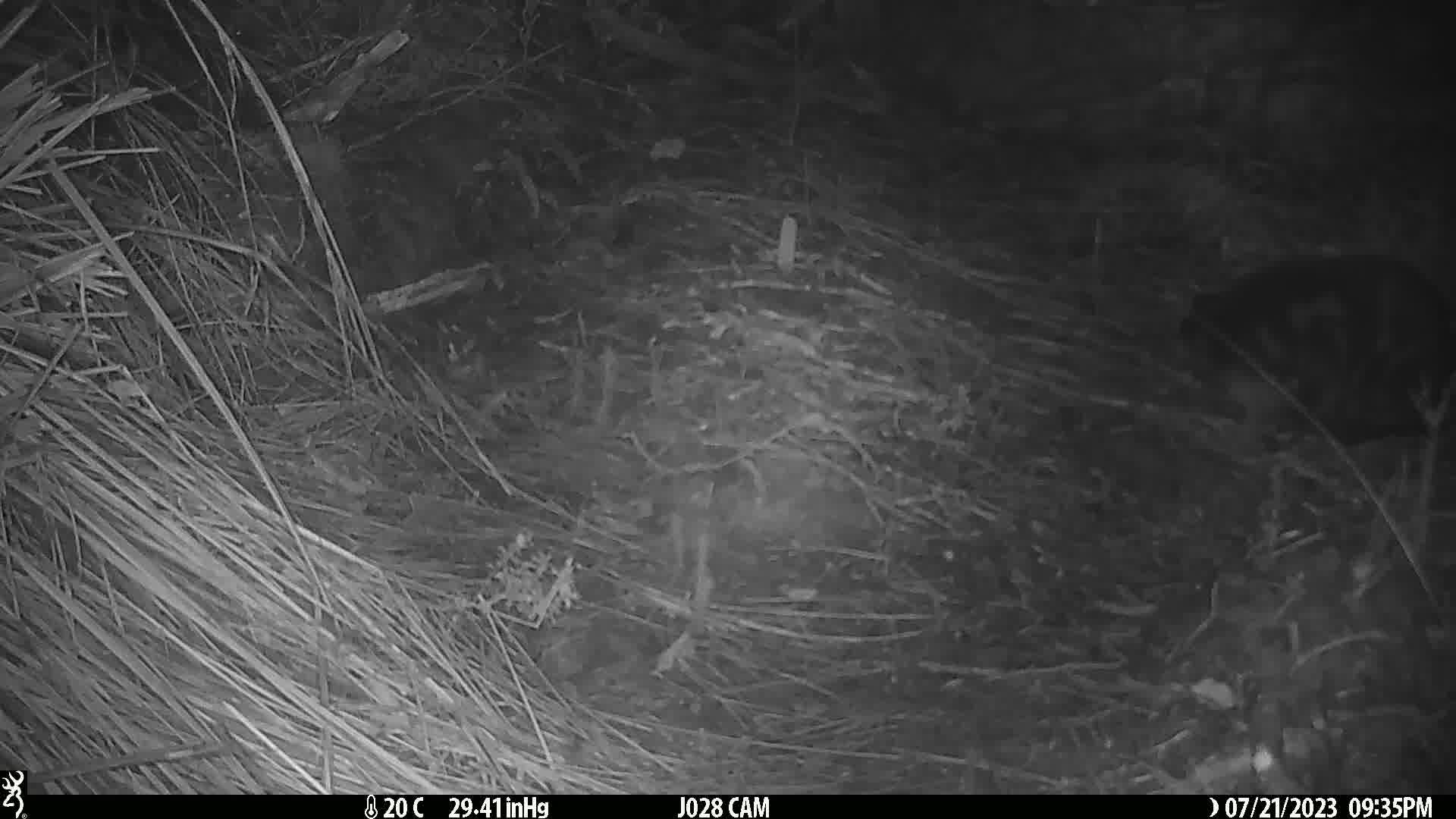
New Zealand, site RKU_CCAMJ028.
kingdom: Animalia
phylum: Chordata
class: Mammalia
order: Carnivora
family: Felidae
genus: Felis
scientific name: Felis catus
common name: domestic cat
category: cat